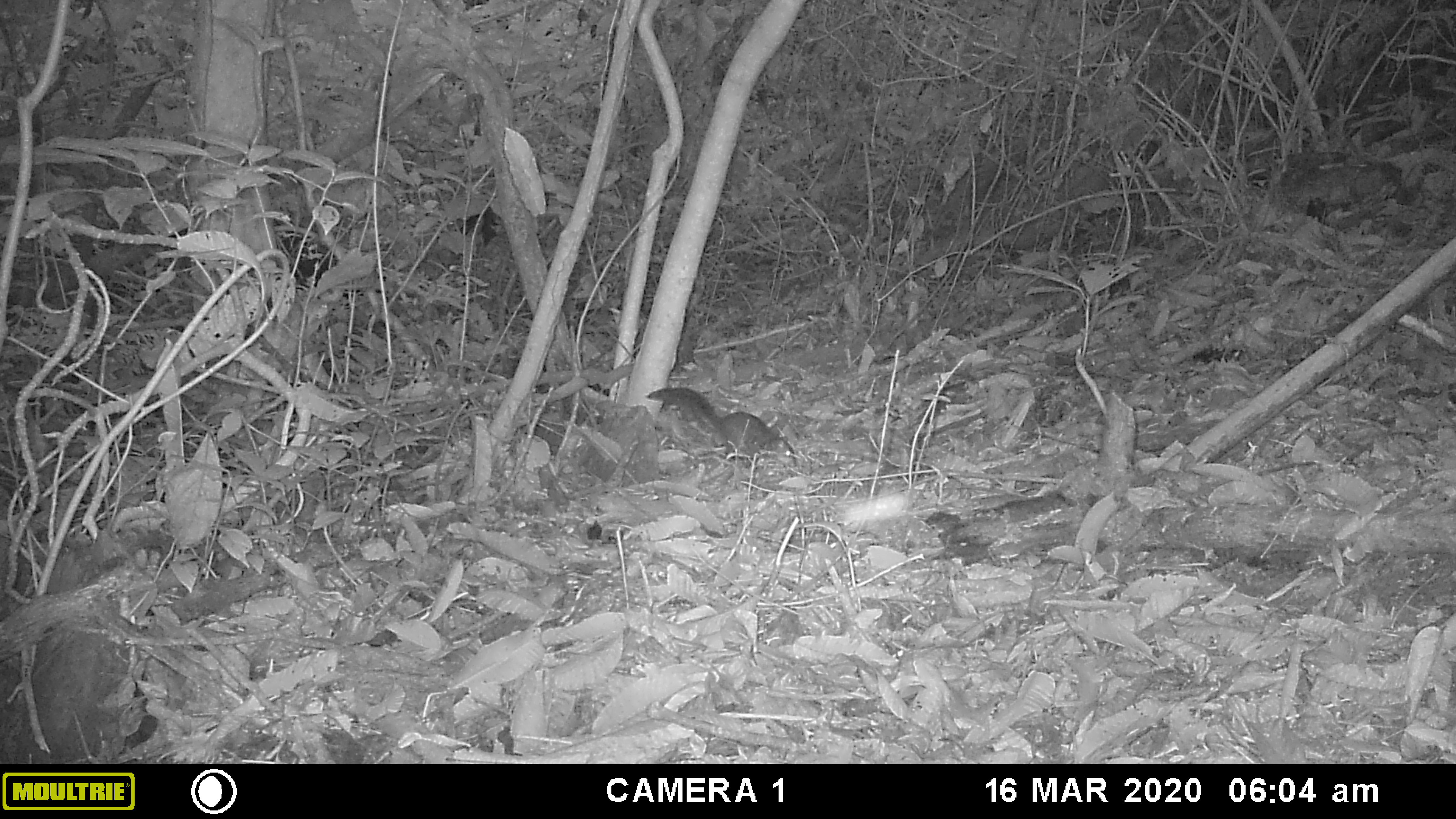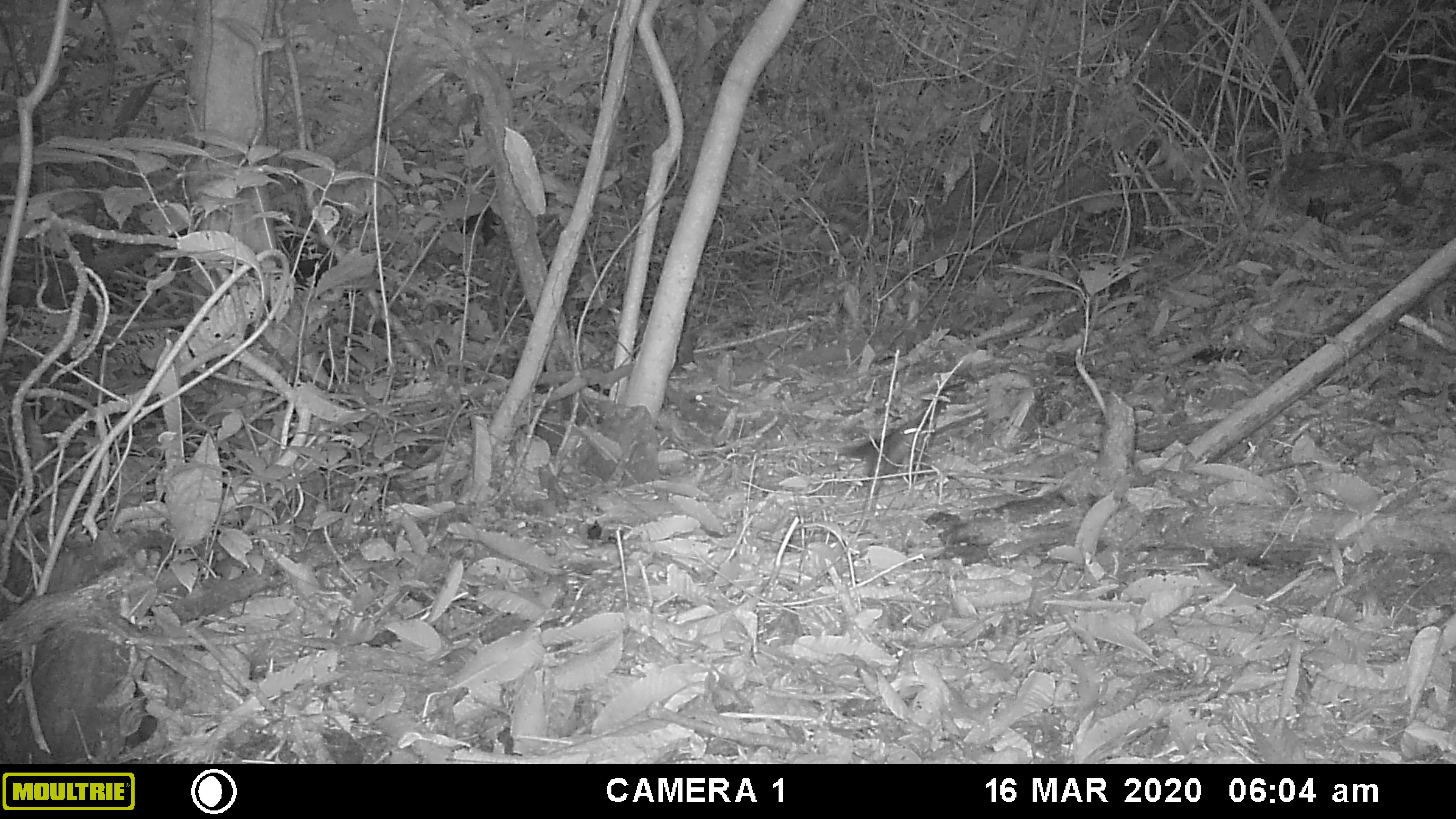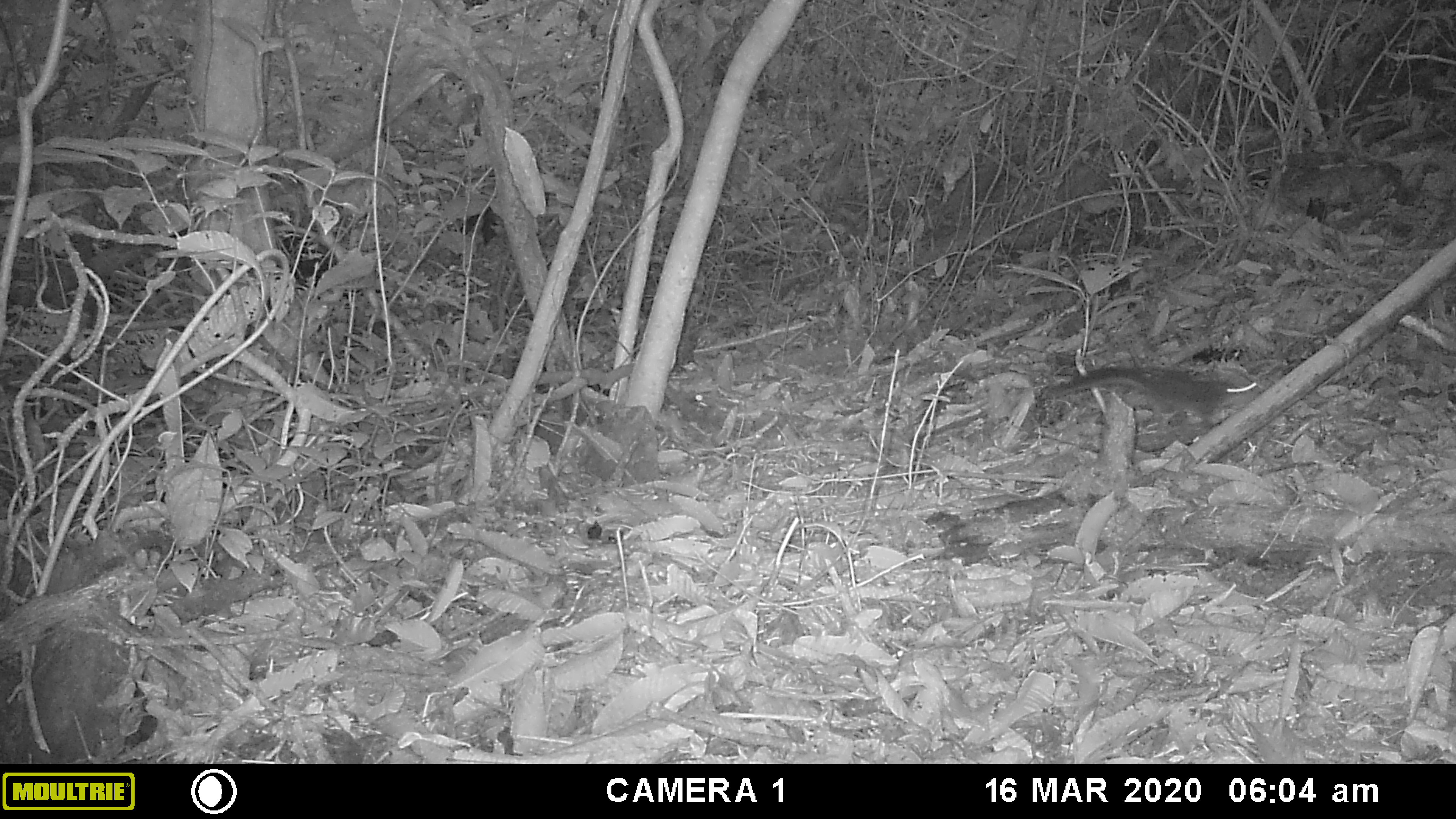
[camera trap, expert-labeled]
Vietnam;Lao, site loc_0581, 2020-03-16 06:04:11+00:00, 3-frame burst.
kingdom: Animalia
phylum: Chordata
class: Mammalia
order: Rodentia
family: Sciuridae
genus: Sciurus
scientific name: Sciurus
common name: squirrel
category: unidentified squirrel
Unidentified squirrel (squirrel) (Sciurus). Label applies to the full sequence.